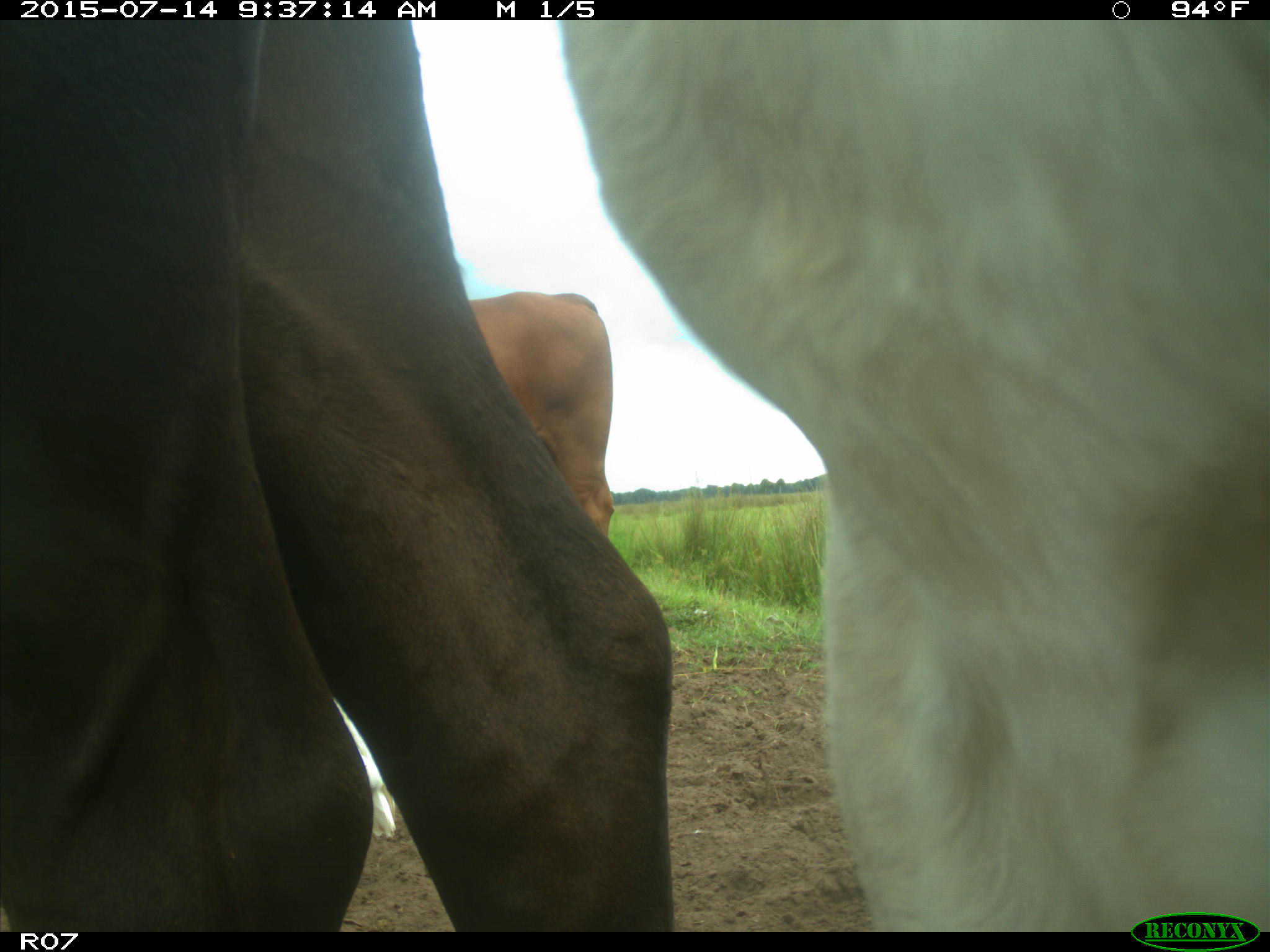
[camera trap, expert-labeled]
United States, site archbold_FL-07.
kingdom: Animalia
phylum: Chordata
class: Mammalia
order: Artiodactyla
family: Bovidae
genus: Bos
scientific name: Bos taurus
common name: domestic cow